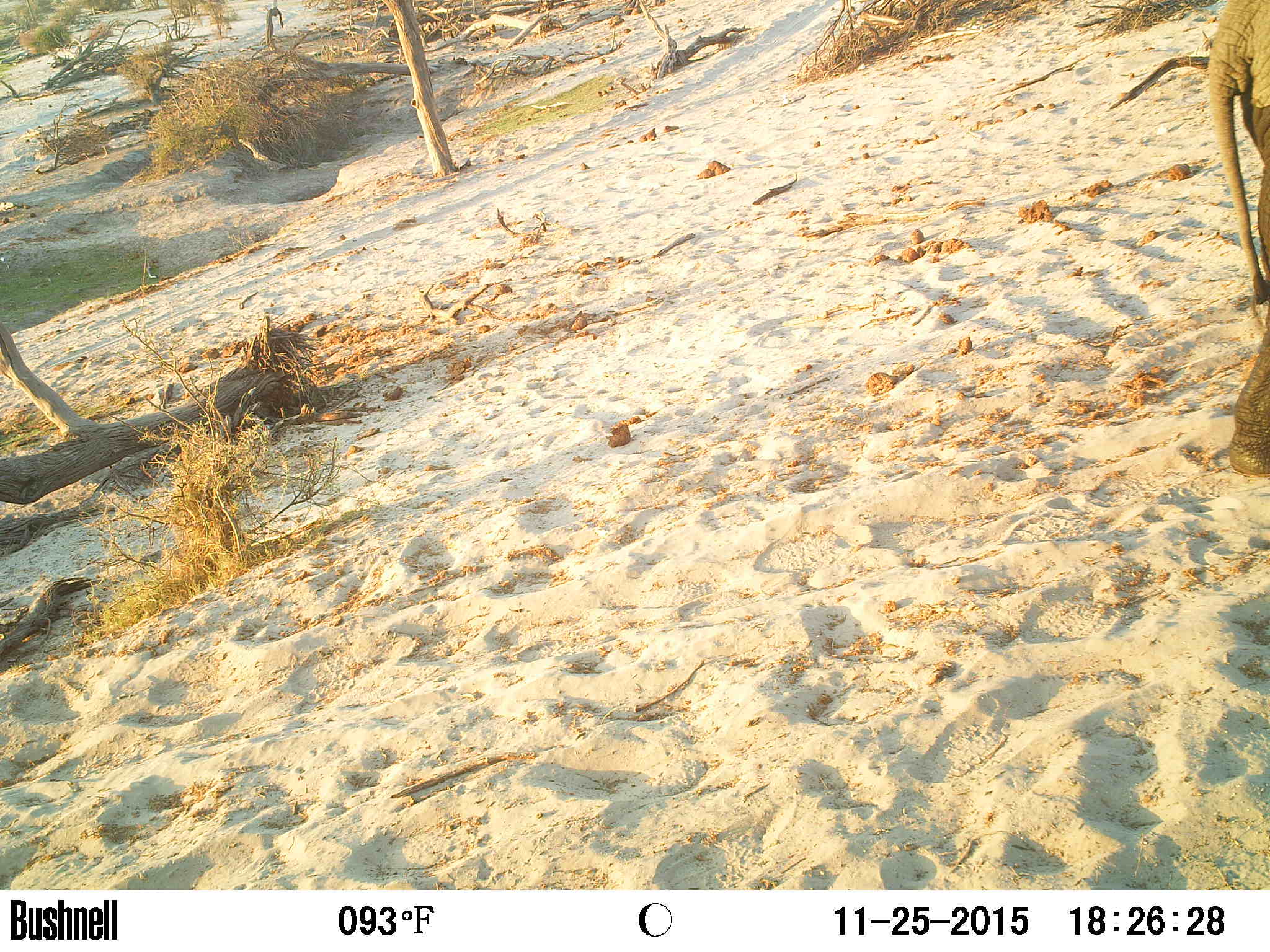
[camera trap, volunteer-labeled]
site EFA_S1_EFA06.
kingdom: Animalia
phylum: Chordata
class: Mammalia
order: Proboscidea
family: Elephantidae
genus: Loxodonta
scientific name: Loxodonta africana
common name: african bush elephant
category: elephant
Elephant (african bush elephant) (Loxodonta africana), count 1. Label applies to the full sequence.